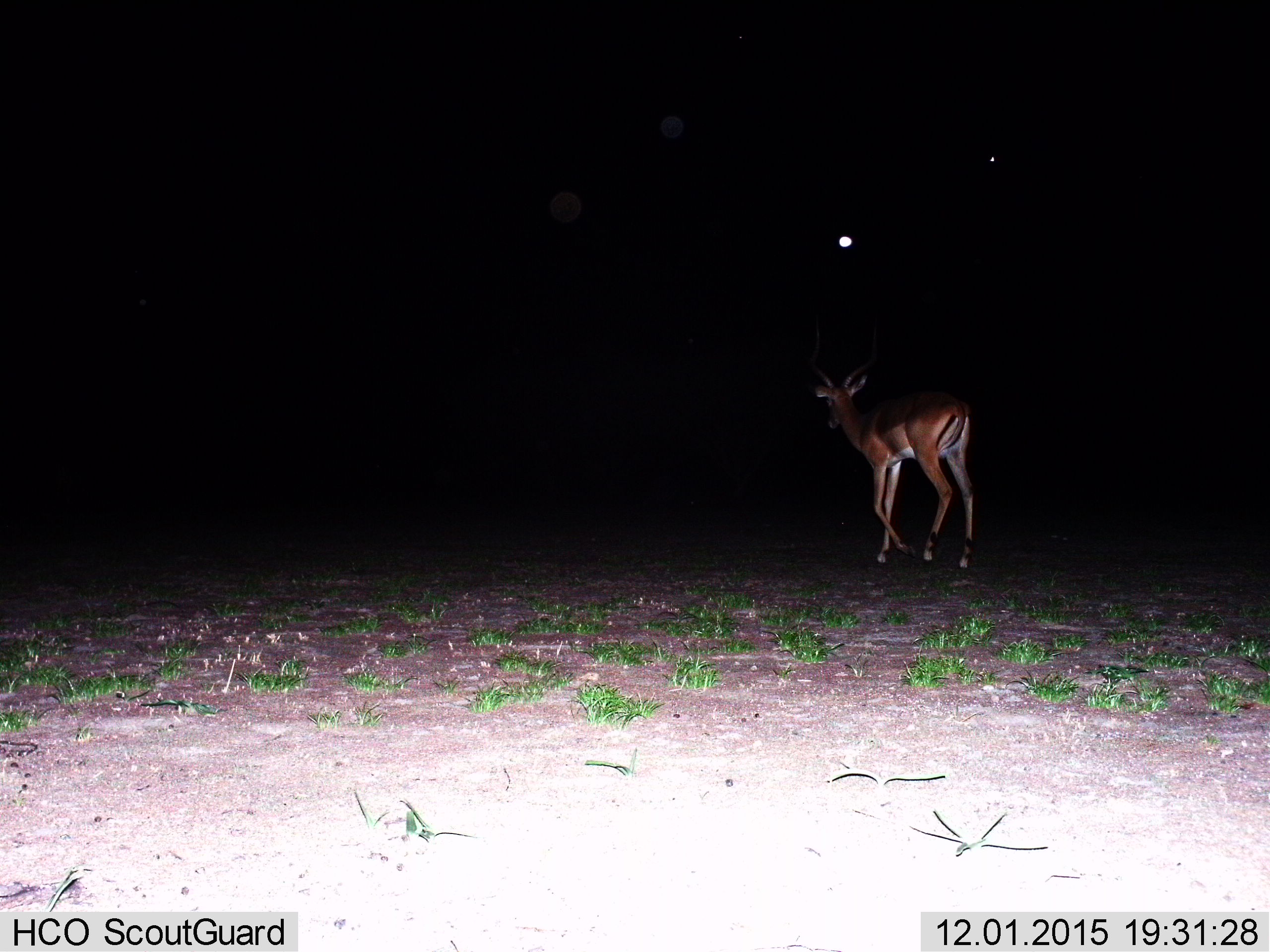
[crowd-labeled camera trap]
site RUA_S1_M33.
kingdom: Animalia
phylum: Chordata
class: Mammalia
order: Artiodactyla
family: Bovidae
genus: Aepyceros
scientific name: Aepyceros melampus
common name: impala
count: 1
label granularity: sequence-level